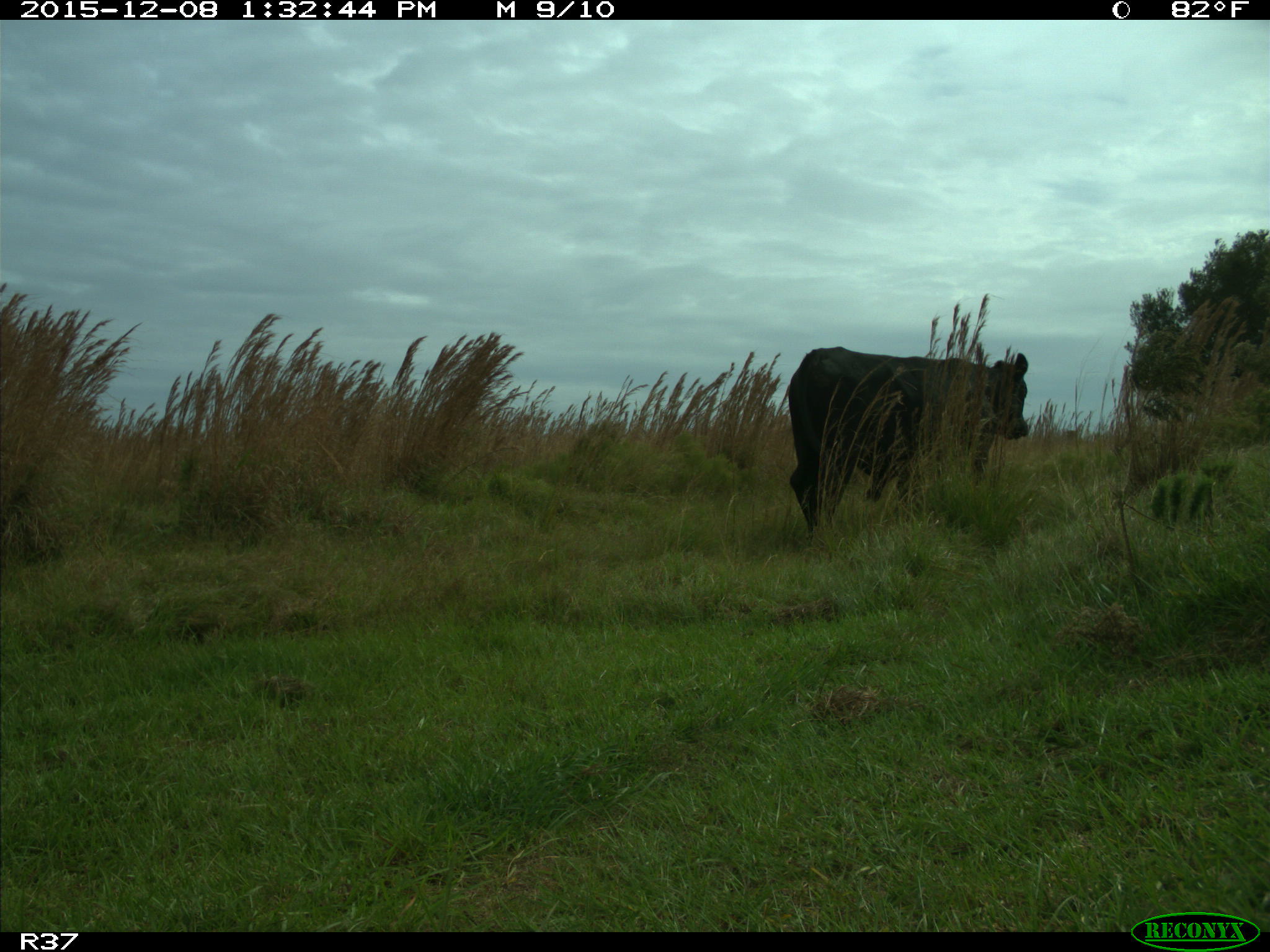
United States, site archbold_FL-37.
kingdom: Animalia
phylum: Chordata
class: Mammalia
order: Artiodactyla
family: Bovidae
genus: Bos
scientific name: Bos taurus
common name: domestic cow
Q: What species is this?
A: Bos taurus (domestic cow).